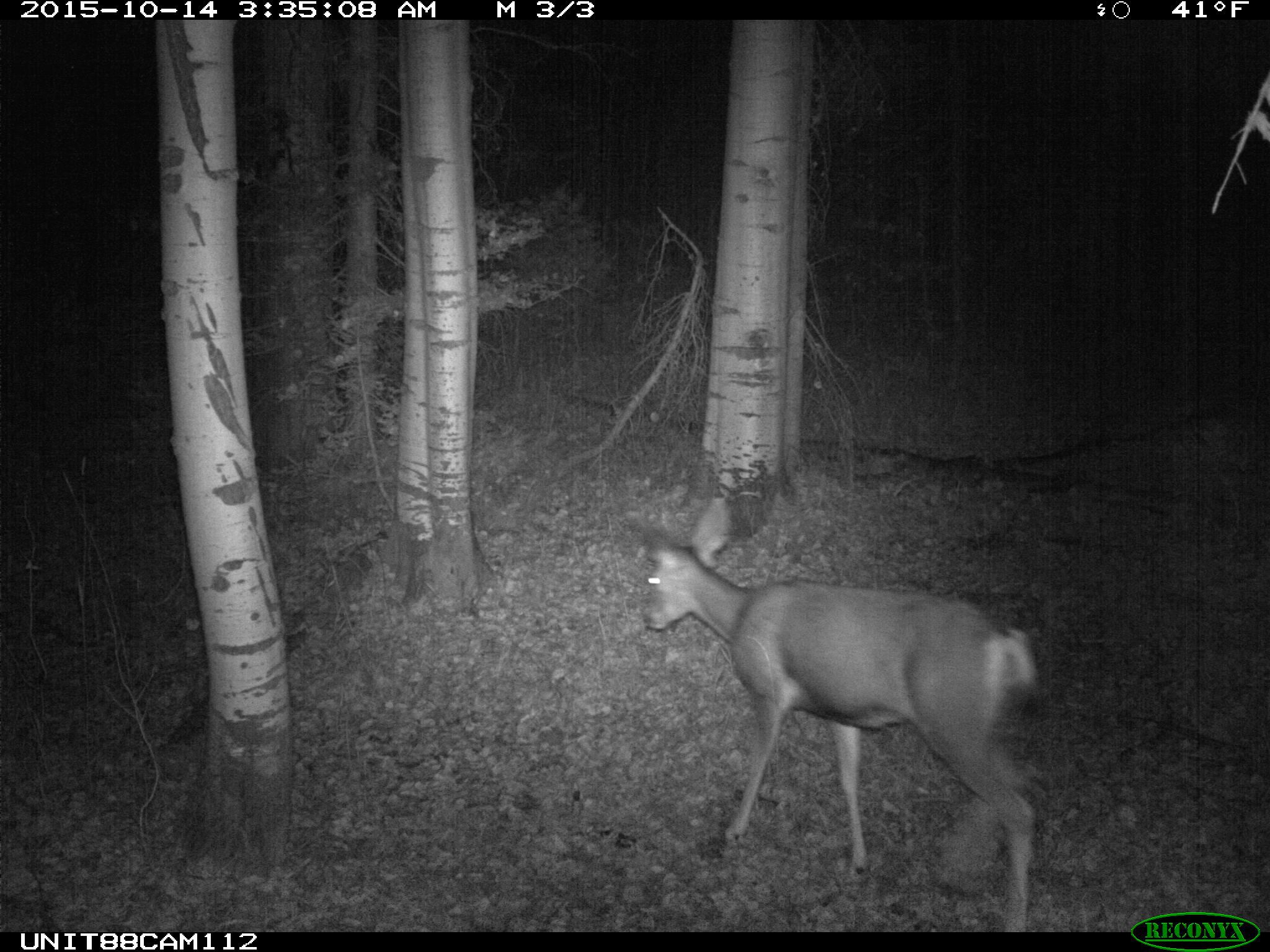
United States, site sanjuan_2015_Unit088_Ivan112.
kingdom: Animalia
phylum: Chordata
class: Mammalia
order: Artiodactyla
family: Cervidae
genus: Odocoileus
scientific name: Odocoileus hemionus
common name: mule deer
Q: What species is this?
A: Odocoileus hemionus (mule deer).